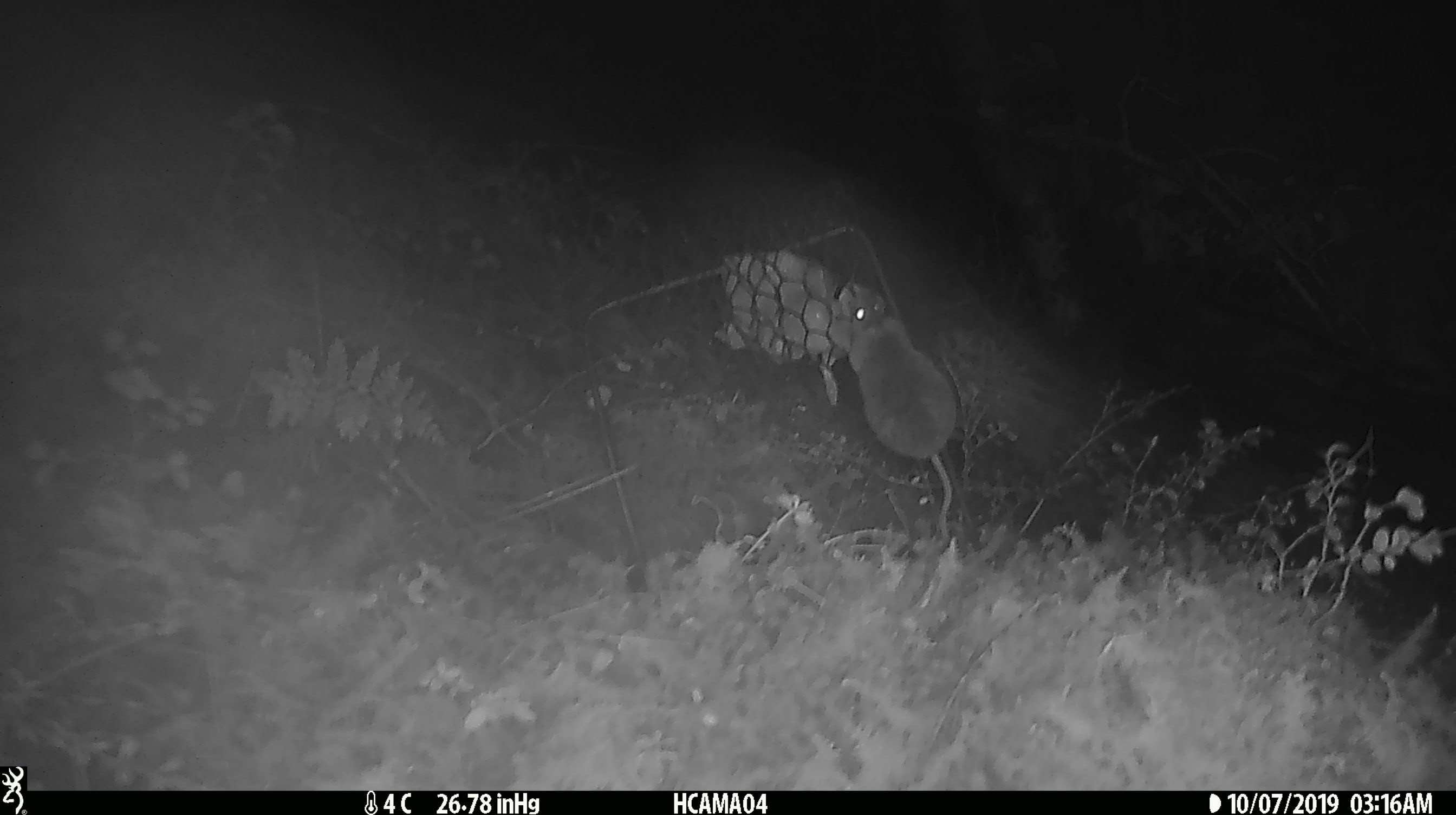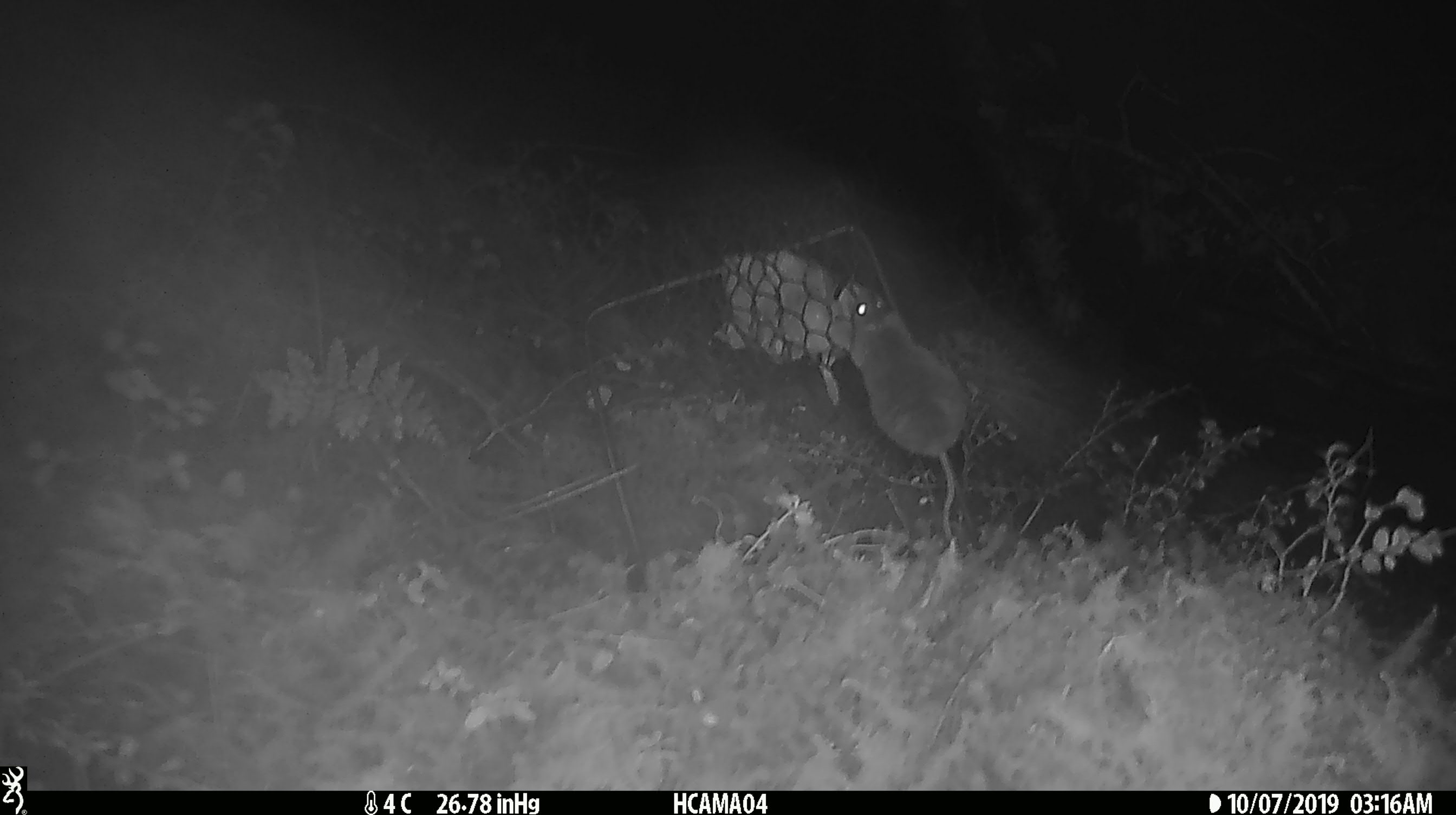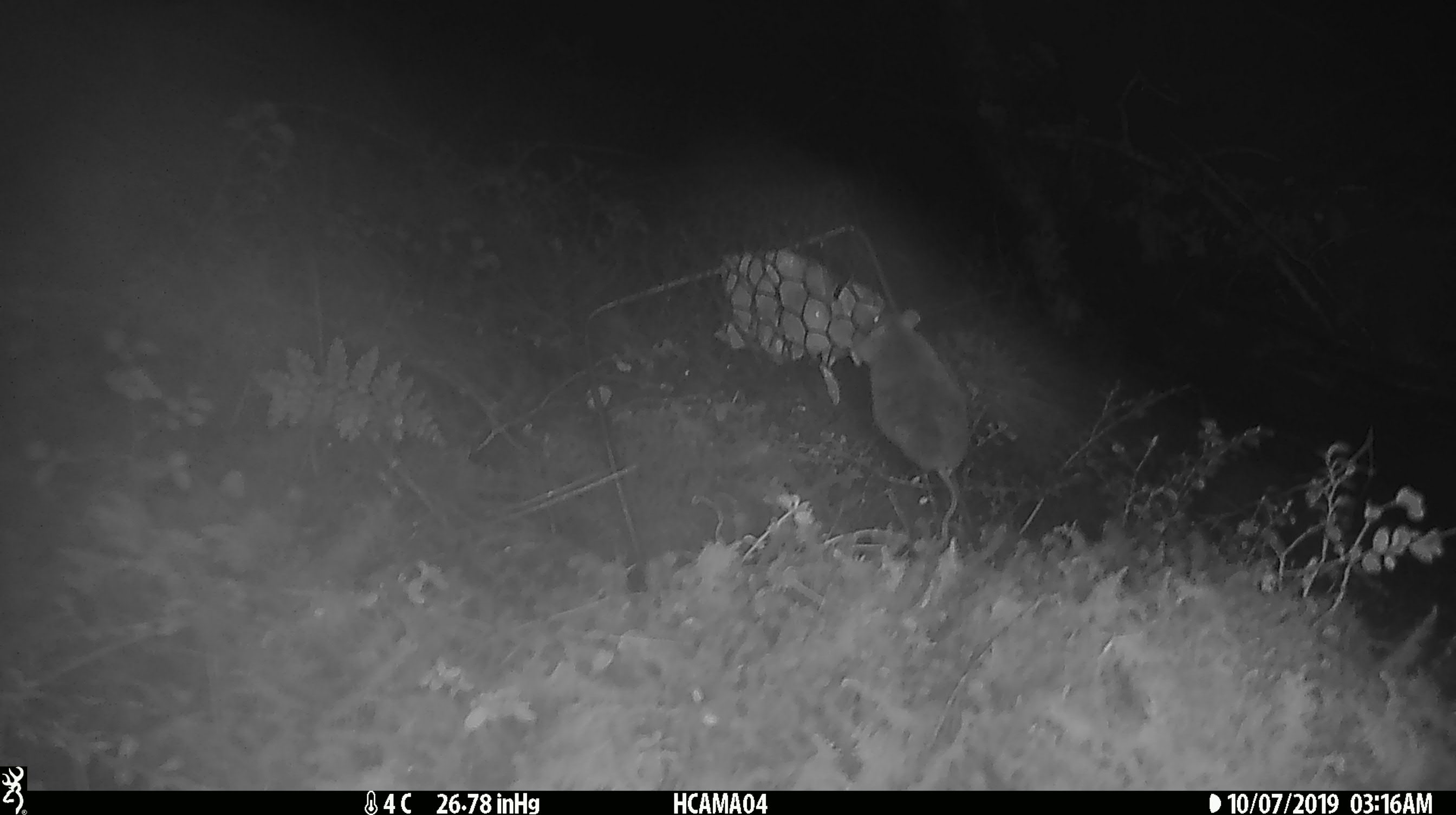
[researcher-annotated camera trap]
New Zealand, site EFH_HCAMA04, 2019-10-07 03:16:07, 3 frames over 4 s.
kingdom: Animalia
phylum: Chordata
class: Mammalia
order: Rodentia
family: Muridae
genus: Mus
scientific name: Mus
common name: mouse